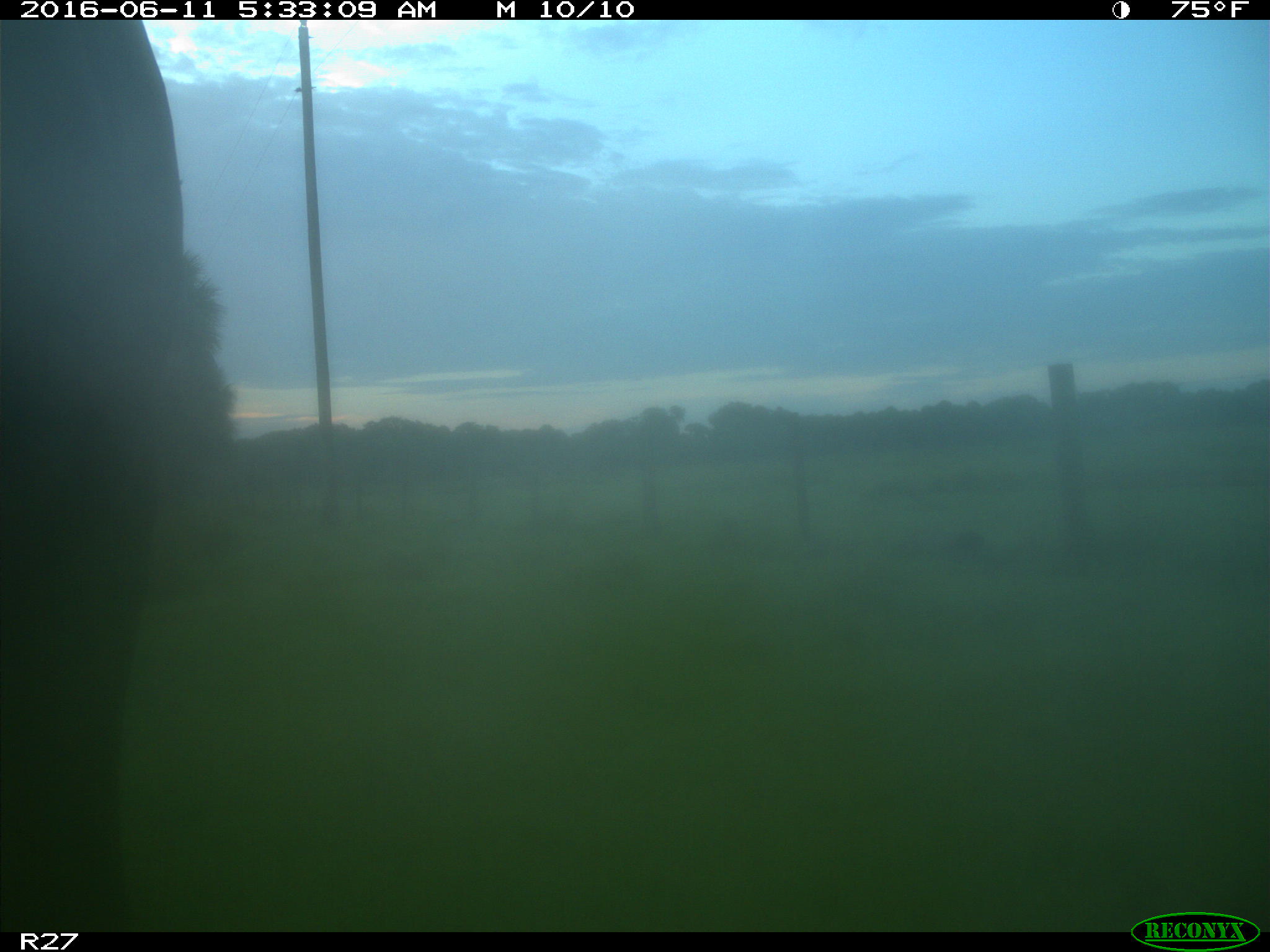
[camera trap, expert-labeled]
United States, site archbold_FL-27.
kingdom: Animalia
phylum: Chordata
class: Mammalia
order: Artiodactyla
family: Bovidae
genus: Bos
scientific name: Bos taurus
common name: domestic cow